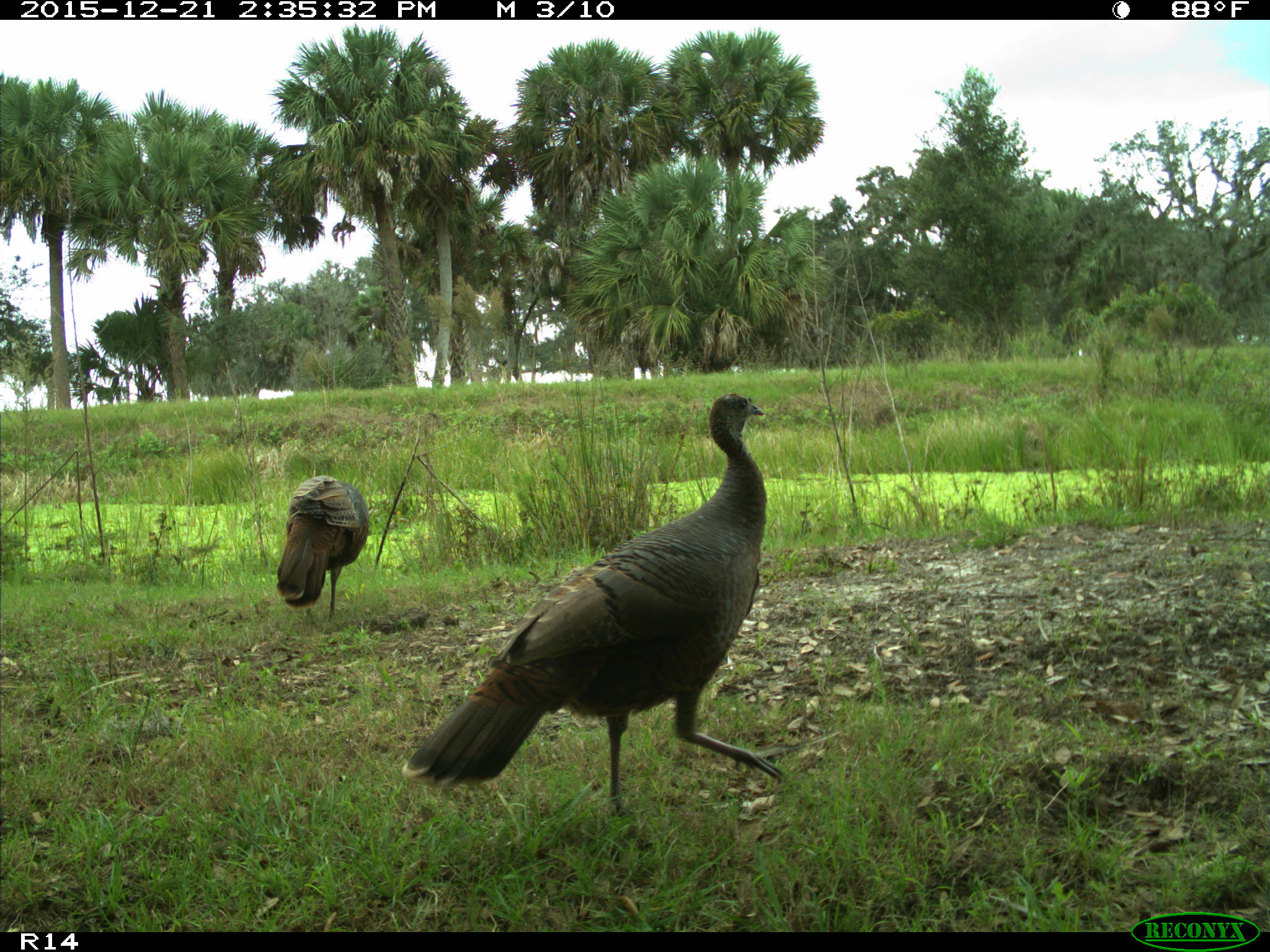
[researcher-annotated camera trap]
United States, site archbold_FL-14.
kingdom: Animalia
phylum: Chordata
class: Aves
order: Galliformes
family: Phasianidae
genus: Meleagris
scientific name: Meleagris gallopavo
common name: wild turkey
Meleagris gallopavo (wild turkey).